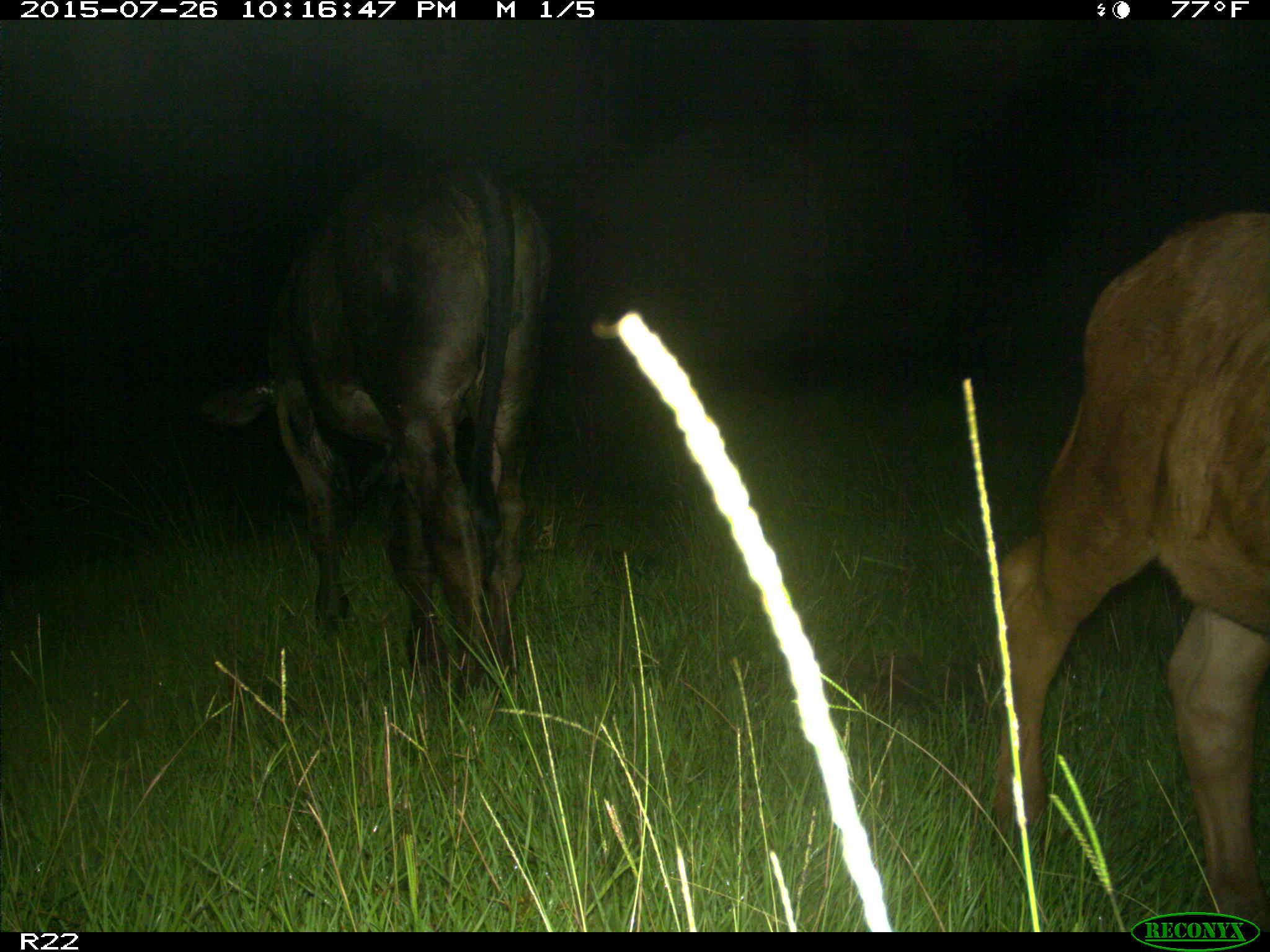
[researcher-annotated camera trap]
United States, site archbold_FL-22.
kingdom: Animalia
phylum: Chordata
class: Mammalia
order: Artiodactyla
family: Bovidae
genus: Bos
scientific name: Bos taurus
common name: domestic cow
Bos taurus (domestic cow).